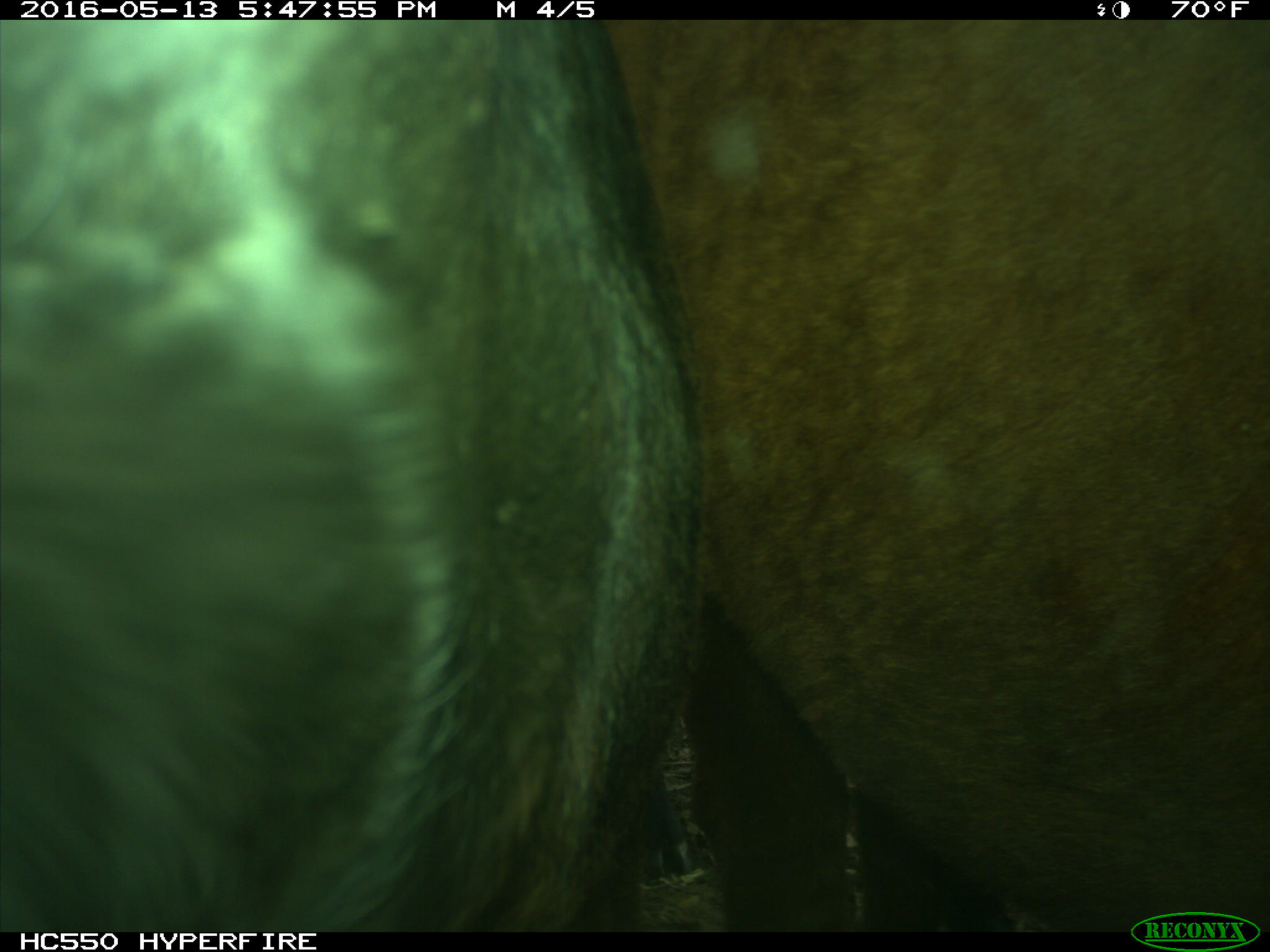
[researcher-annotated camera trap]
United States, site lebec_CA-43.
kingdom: Animalia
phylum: Chordata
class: Mammalia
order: Artiodactyla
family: Bovidae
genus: Bos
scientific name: Bos taurus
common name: domestic cow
Bos taurus (domestic cow).